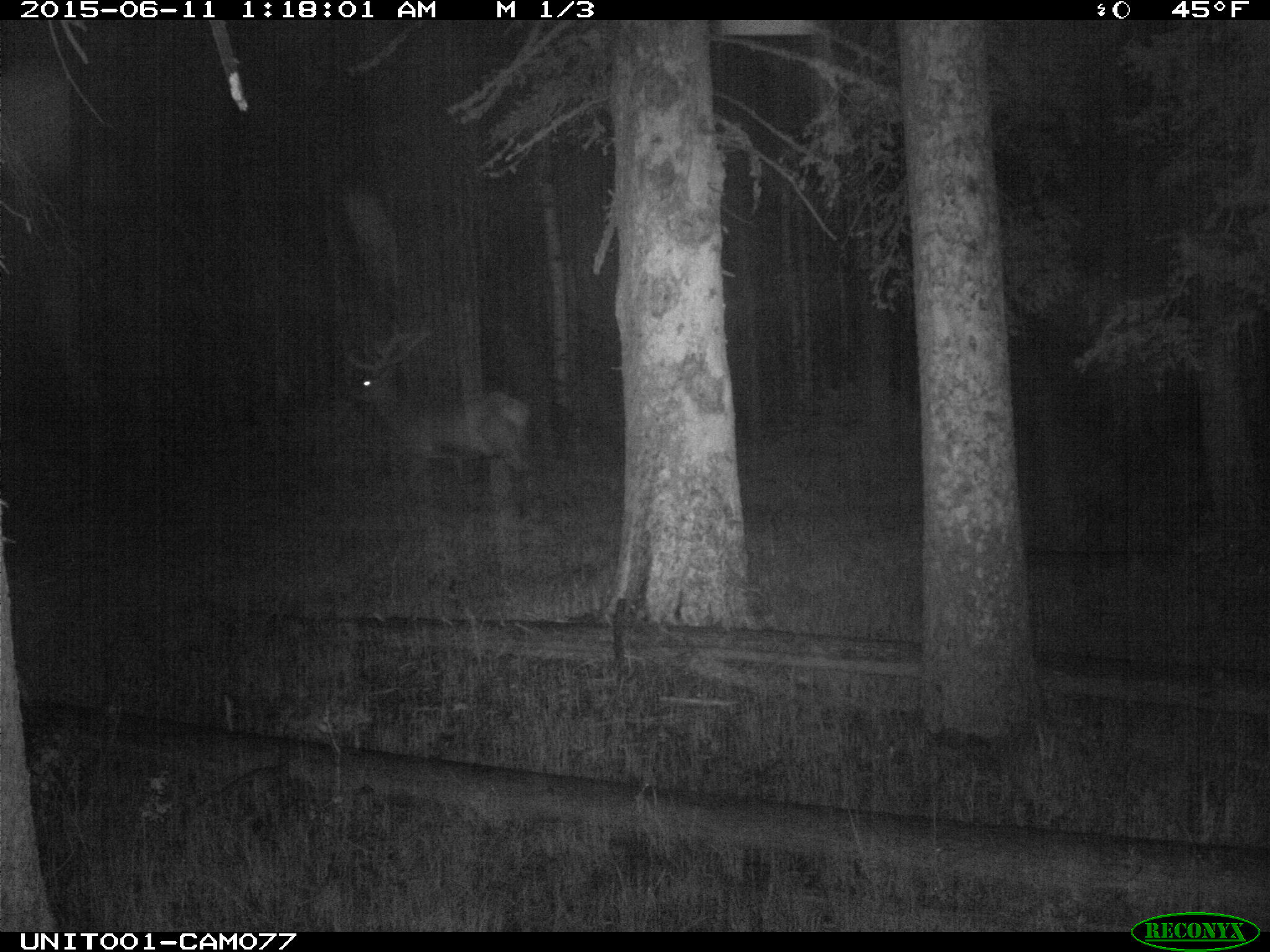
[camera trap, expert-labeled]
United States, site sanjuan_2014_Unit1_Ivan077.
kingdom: Animalia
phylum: Chordata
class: Mammalia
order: Artiodactyla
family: Cervidae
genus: Cervus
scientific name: Cervus elaphus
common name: red deer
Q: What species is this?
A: Cervus elaphus (red deer).